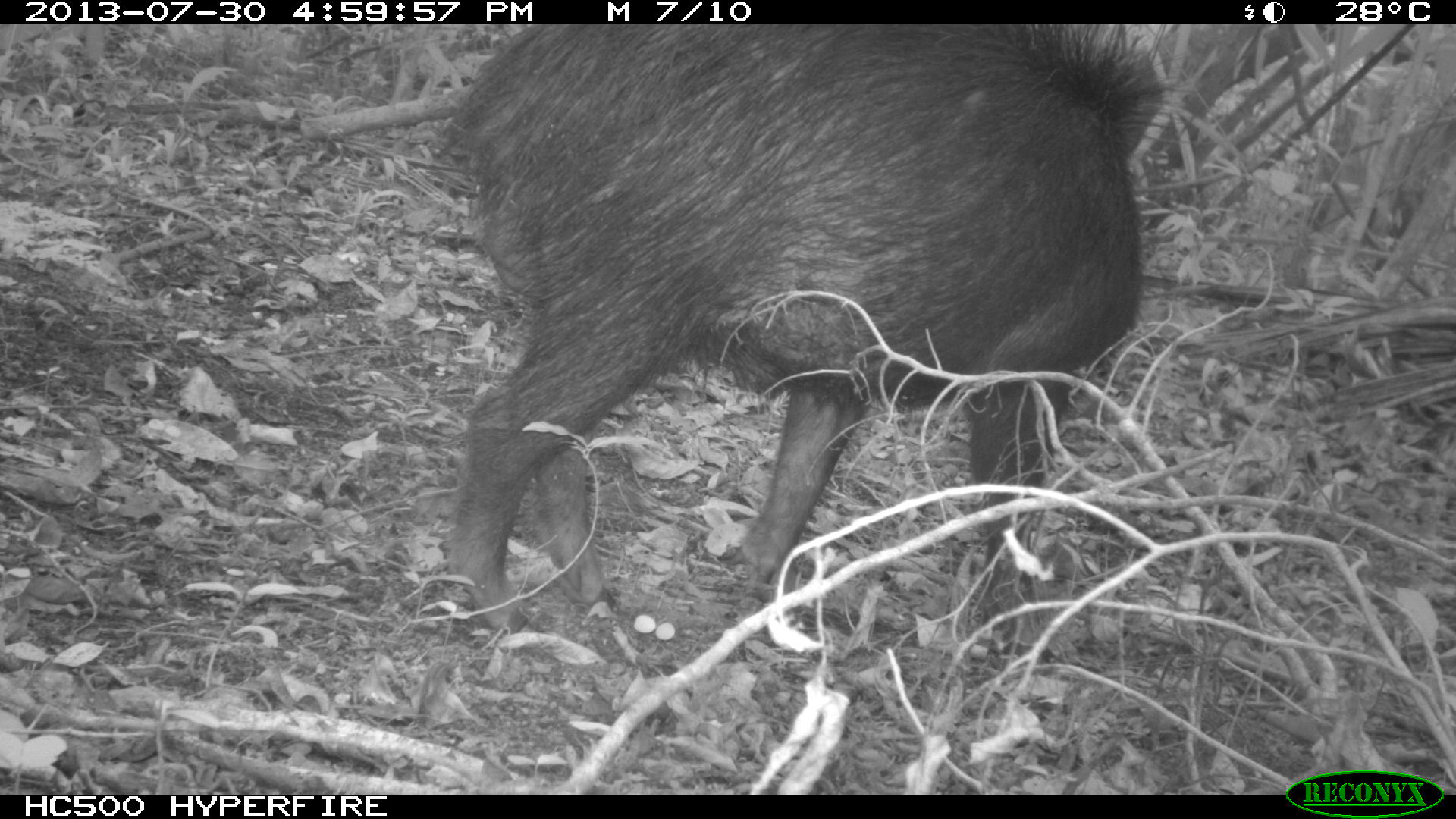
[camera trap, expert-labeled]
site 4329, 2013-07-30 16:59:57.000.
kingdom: Animalia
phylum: Chordata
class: Mammalia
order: Artiodactyla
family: Tayassuidae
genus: Tayassu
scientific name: Tayassu pecari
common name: white-lipped peccary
Tayassu pecari (white-lipped peccary), count 1.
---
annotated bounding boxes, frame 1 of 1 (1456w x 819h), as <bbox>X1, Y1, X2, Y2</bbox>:
tayassu pecari: <bbox>437, 24, 1186, 662</bbox>